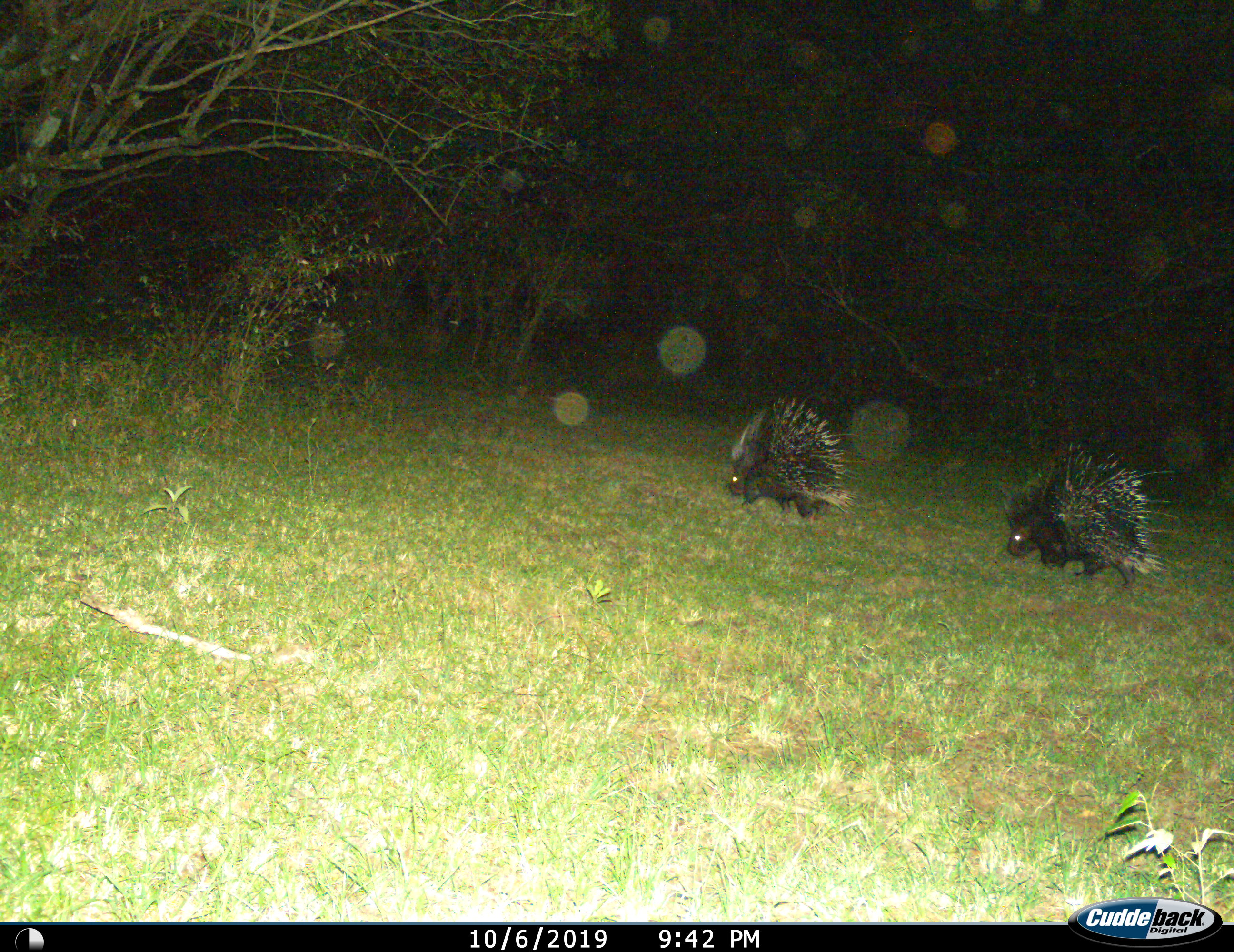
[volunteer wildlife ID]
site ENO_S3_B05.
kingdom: Animalia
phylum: Chordata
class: Mammalia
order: Rodentia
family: Hystricidae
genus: Hystrix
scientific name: Hystrix cristata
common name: crested porcupine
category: porcupine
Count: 2.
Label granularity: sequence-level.